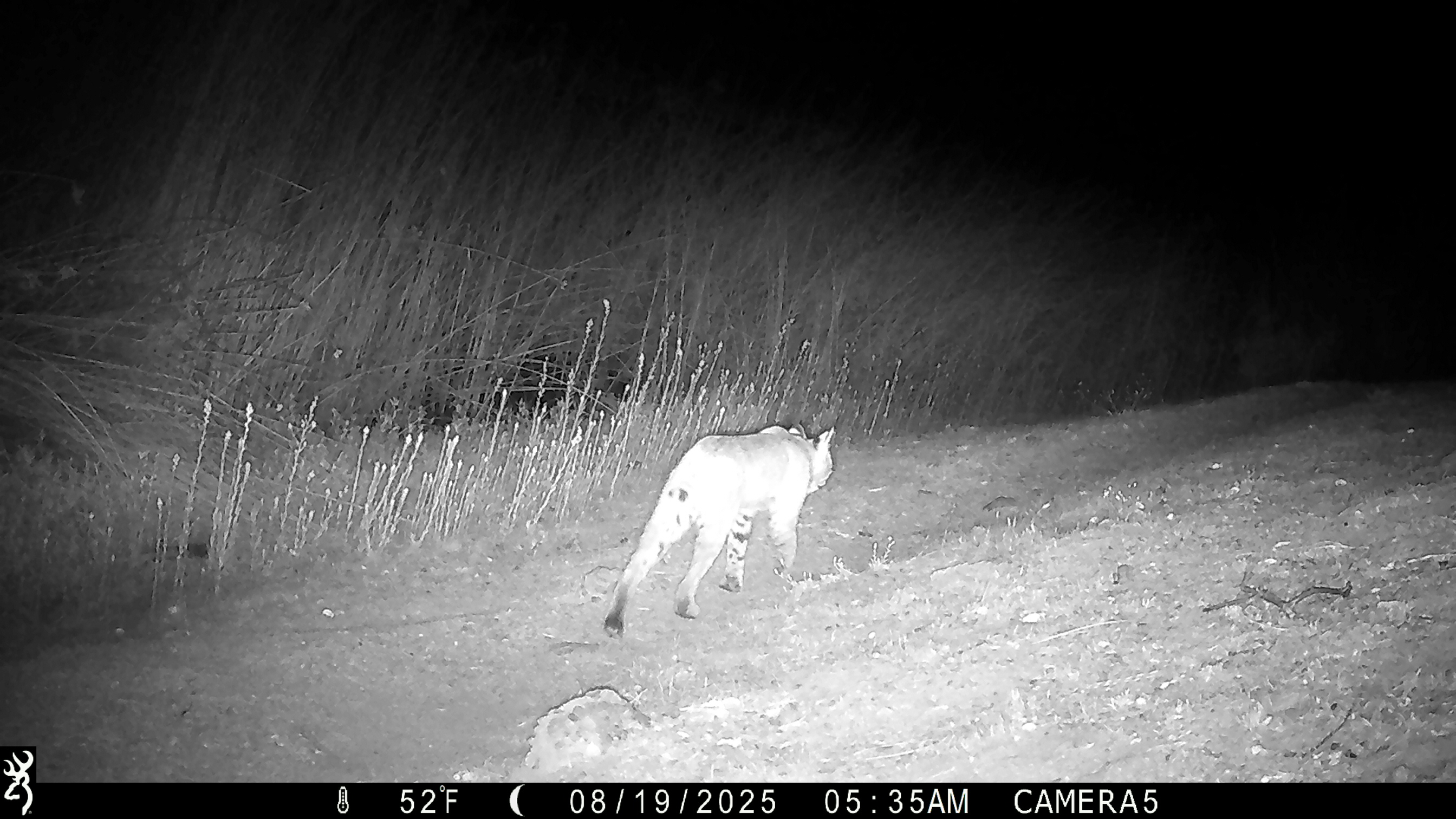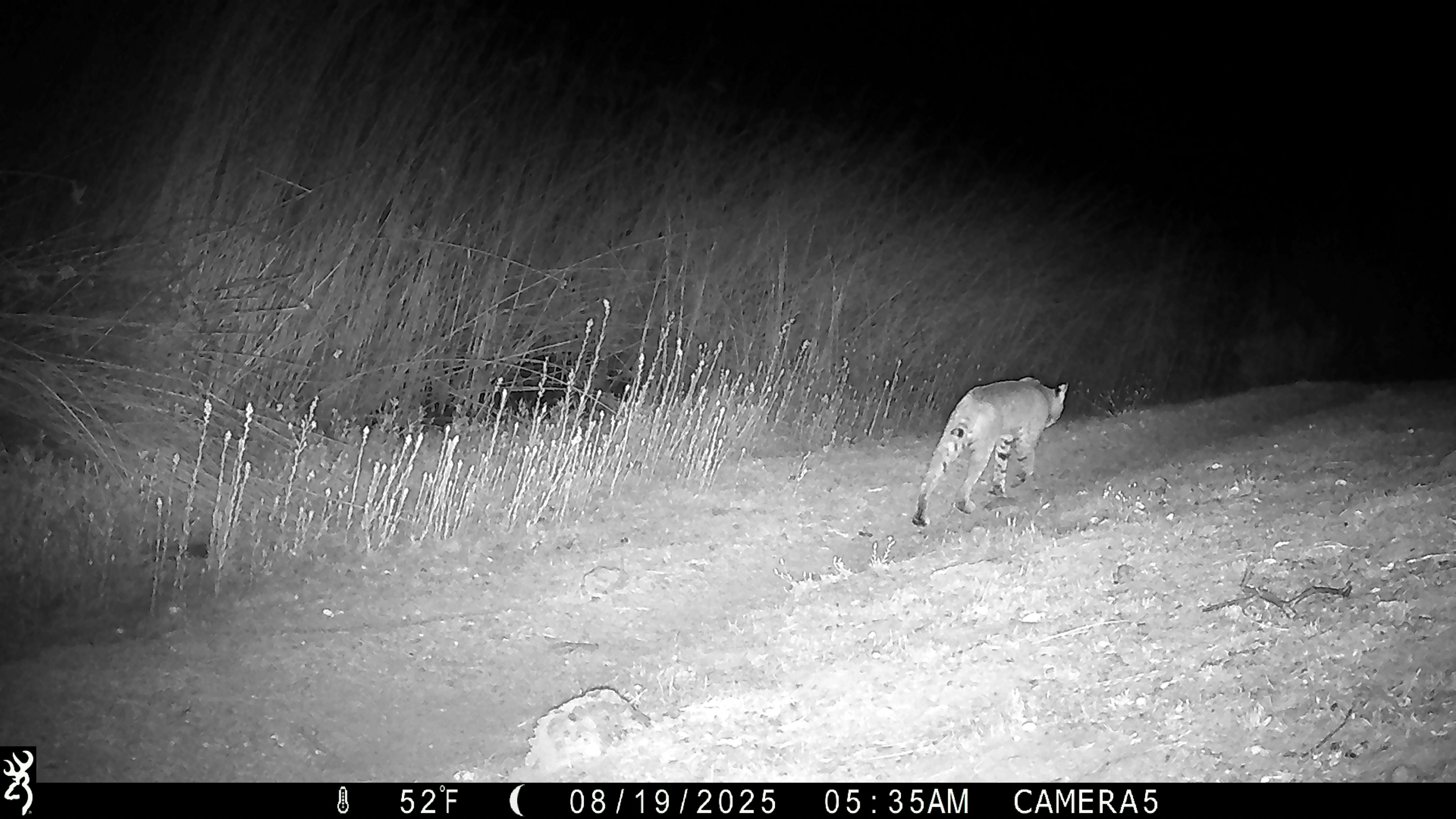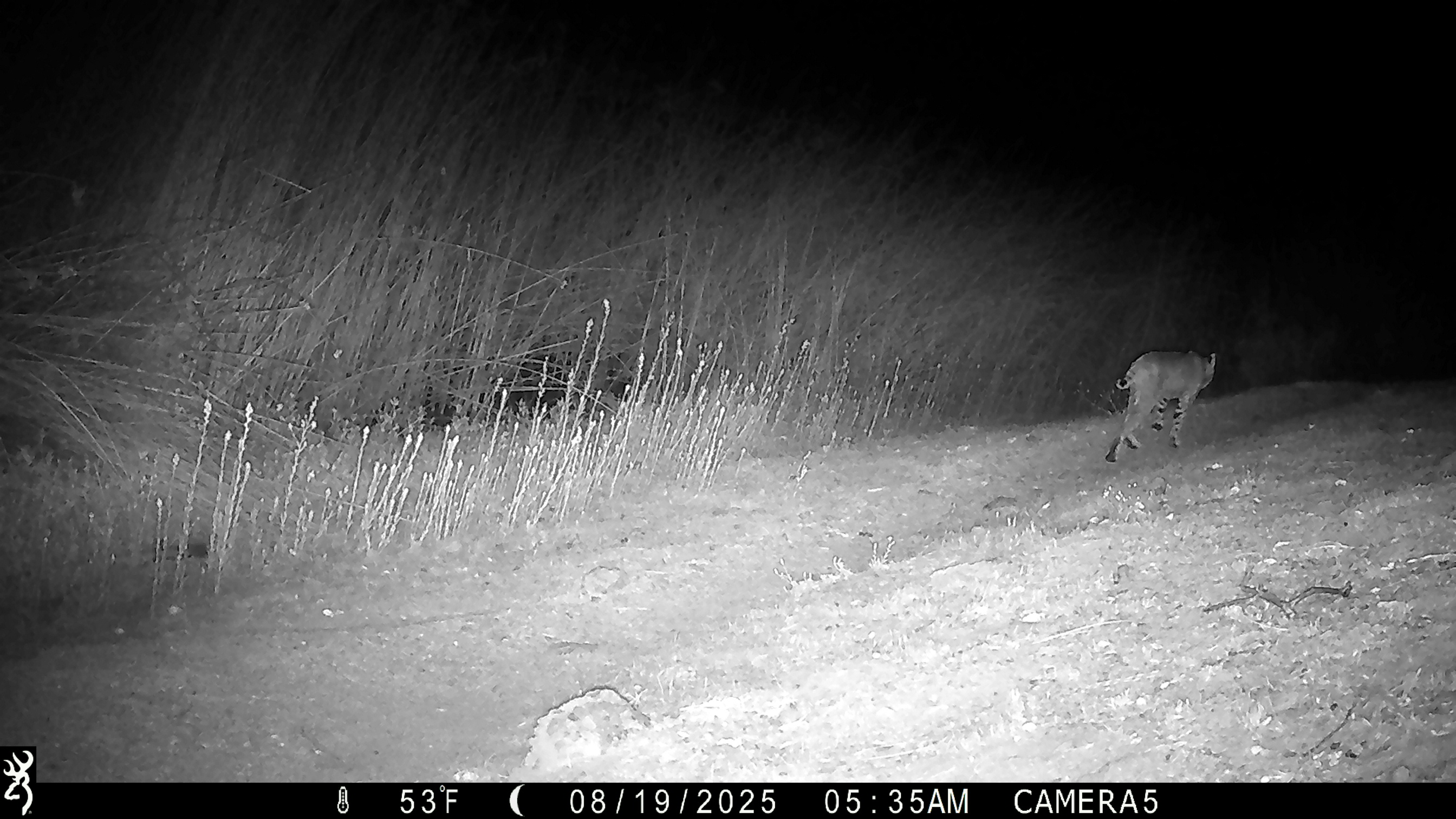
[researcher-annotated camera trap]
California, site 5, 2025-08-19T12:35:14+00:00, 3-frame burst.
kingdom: Animalia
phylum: Chordata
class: Mammalia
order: Carnivora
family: Felidae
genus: Lynx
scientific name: Lynx rufus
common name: bobcat